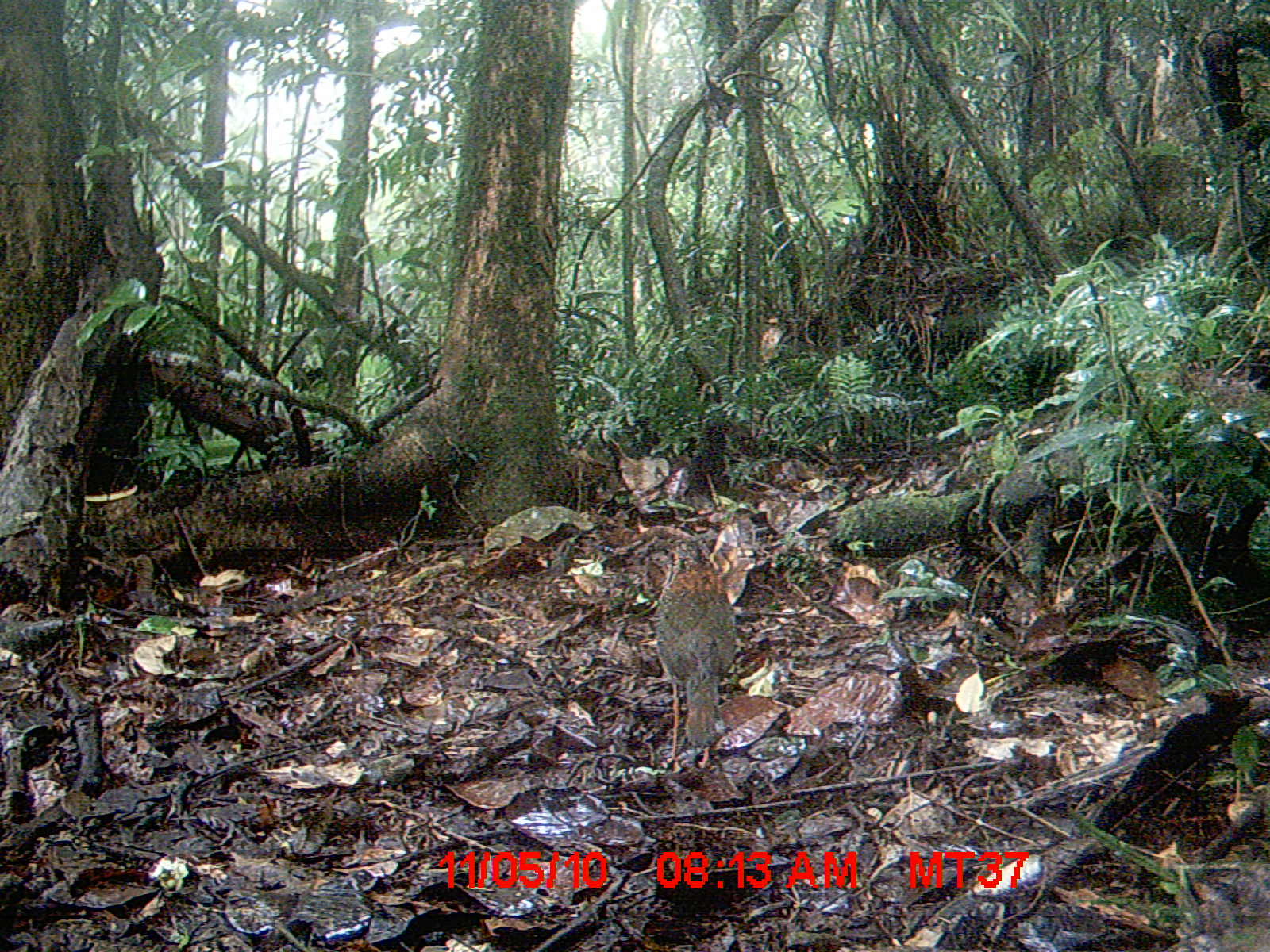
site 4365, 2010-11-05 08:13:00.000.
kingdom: Animalia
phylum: Chordata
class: Aves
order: Coraciiformes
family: Brachypteraciidae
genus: Brachypteracias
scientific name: Brachypteracias squamiger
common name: scaly ground-roller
Brachypteracias squamiger (scaly ground-roller), count 1.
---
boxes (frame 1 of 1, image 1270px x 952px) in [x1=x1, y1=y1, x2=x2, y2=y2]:
brachypteracias squamiger: [x1=654, y1=539, x2=738, y2=771]